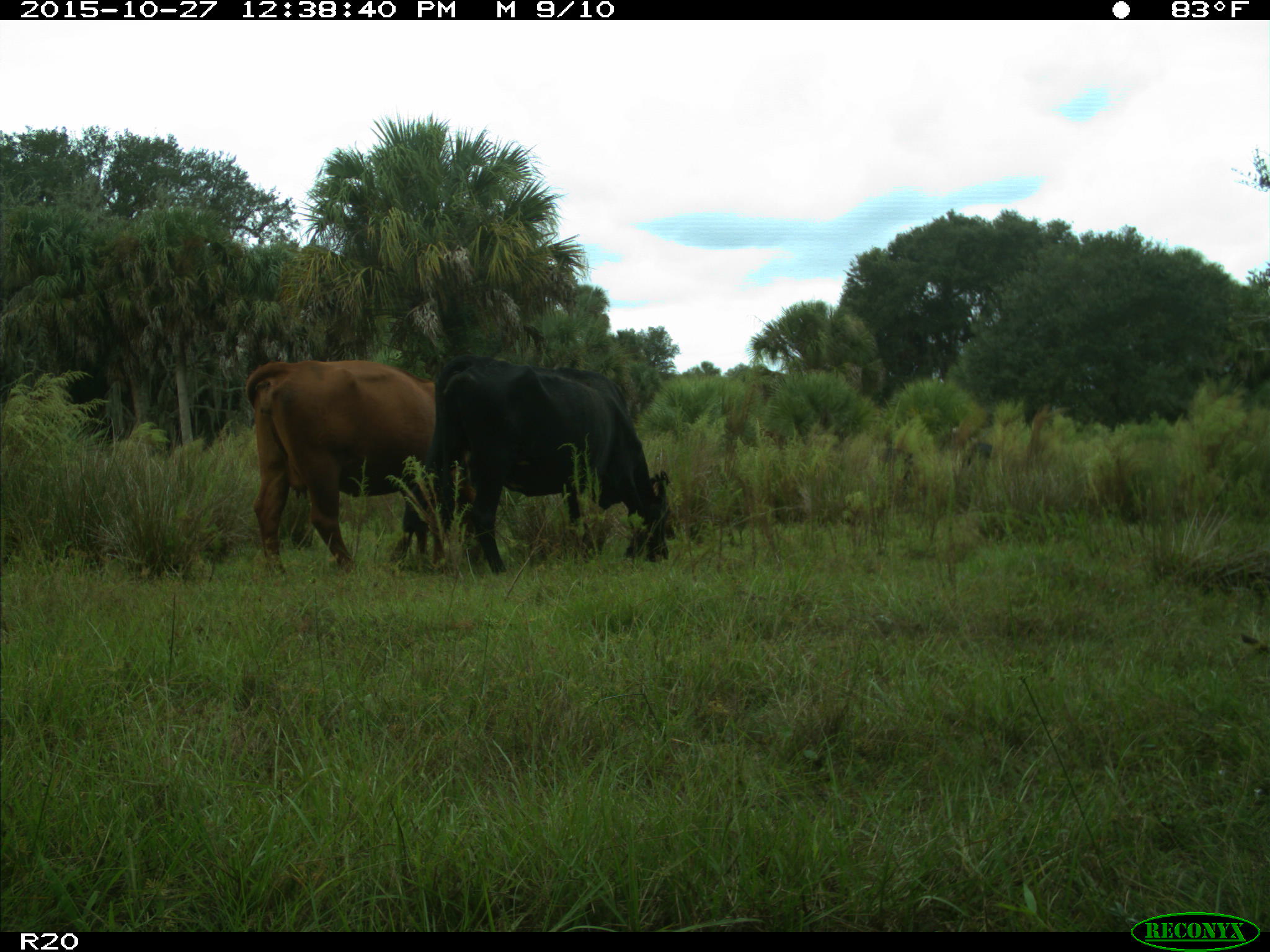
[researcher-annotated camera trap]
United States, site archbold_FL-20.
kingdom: Animalia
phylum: Chordata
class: Mammalia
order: Artiodactyla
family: Bovidae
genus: Bos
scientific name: Bos taurus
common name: domestic cow